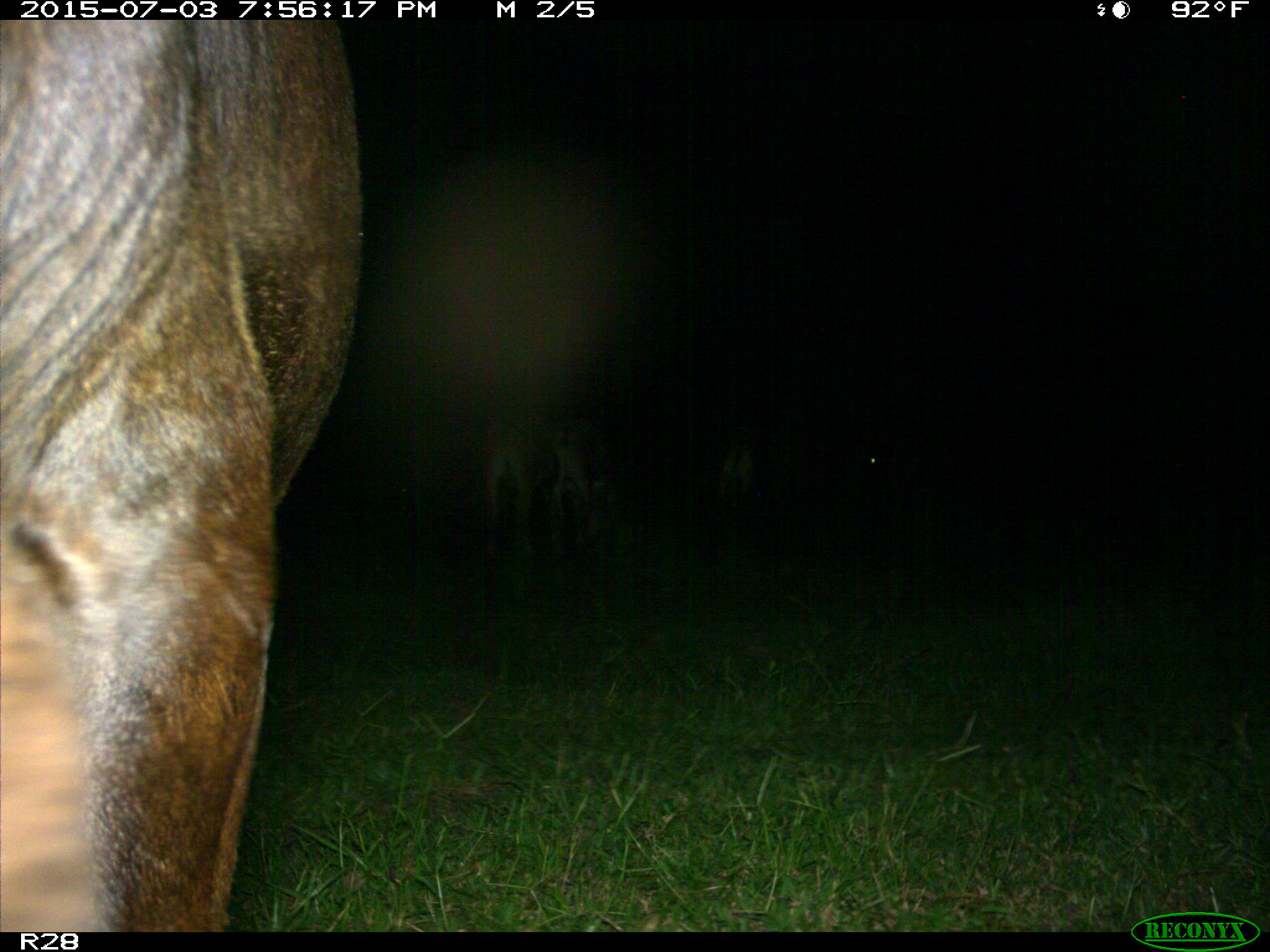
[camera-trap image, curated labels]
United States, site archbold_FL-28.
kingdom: Animalia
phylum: Chordata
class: Mammalia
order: Artiodactyla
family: Bovidae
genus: Bos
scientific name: Bos taurus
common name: domestic cow